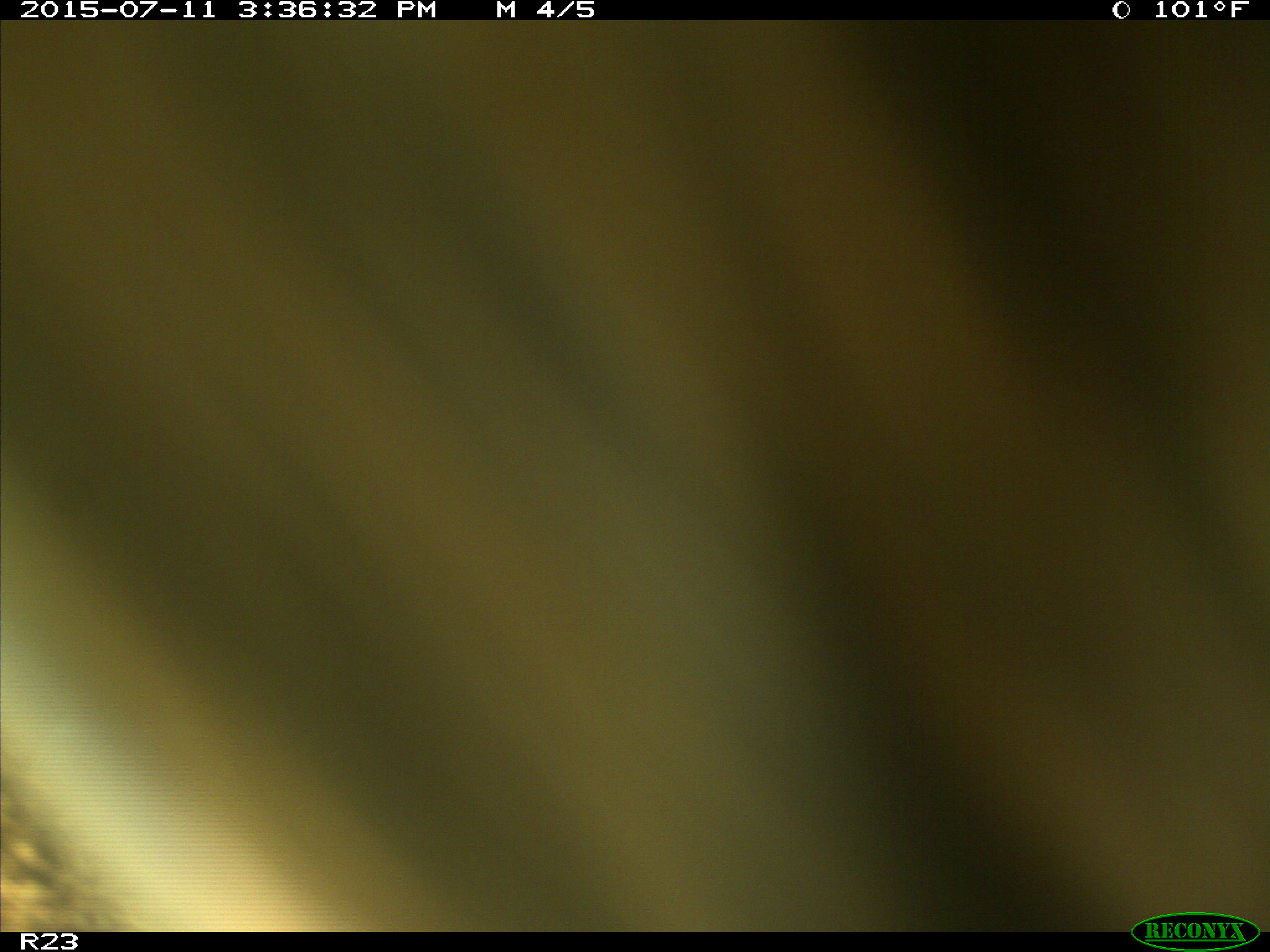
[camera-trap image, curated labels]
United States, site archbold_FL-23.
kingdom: Animalia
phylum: Chordata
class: Mammalia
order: Artiodactyla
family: Bovidae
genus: Bos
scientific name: Bos taurus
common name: domestic cow